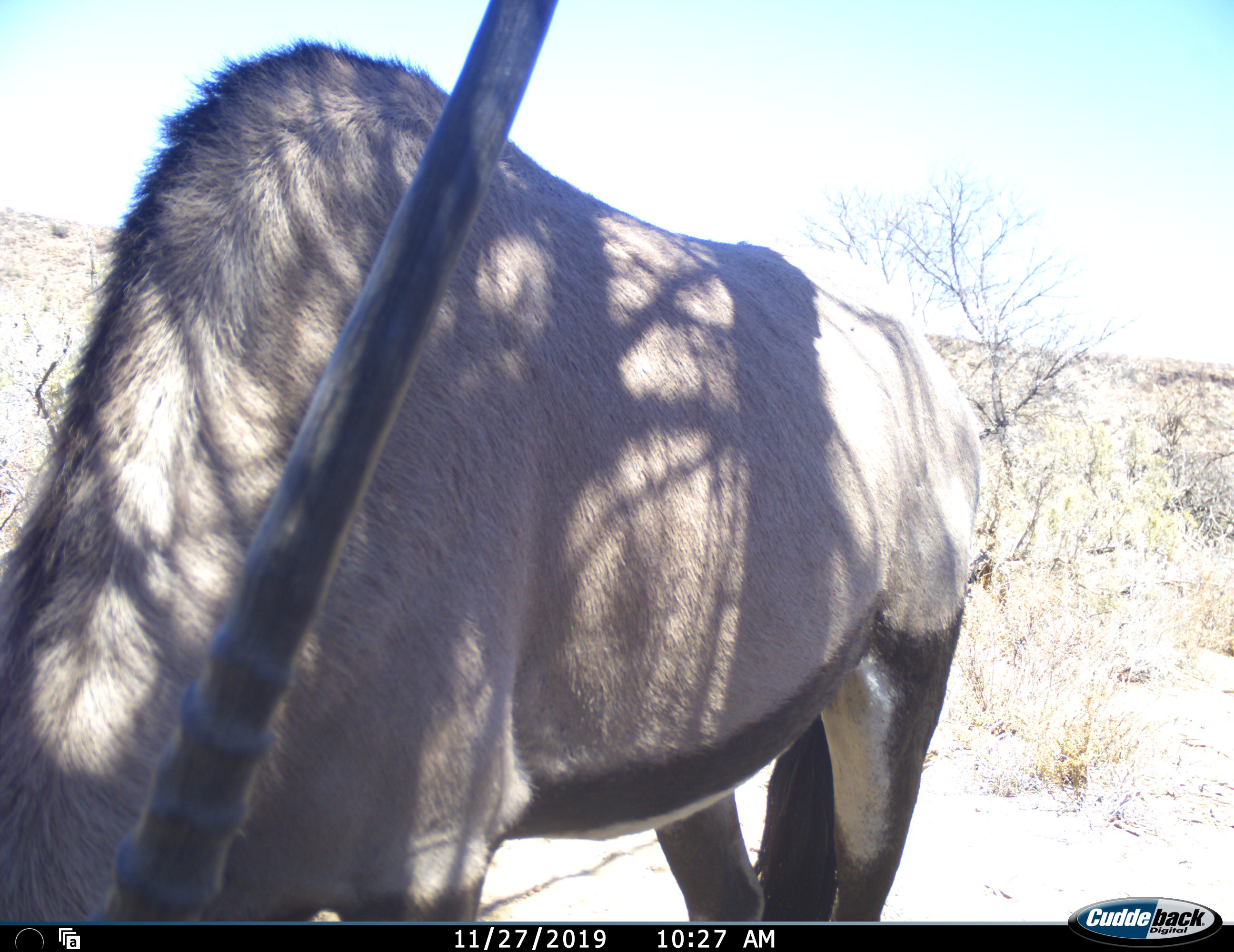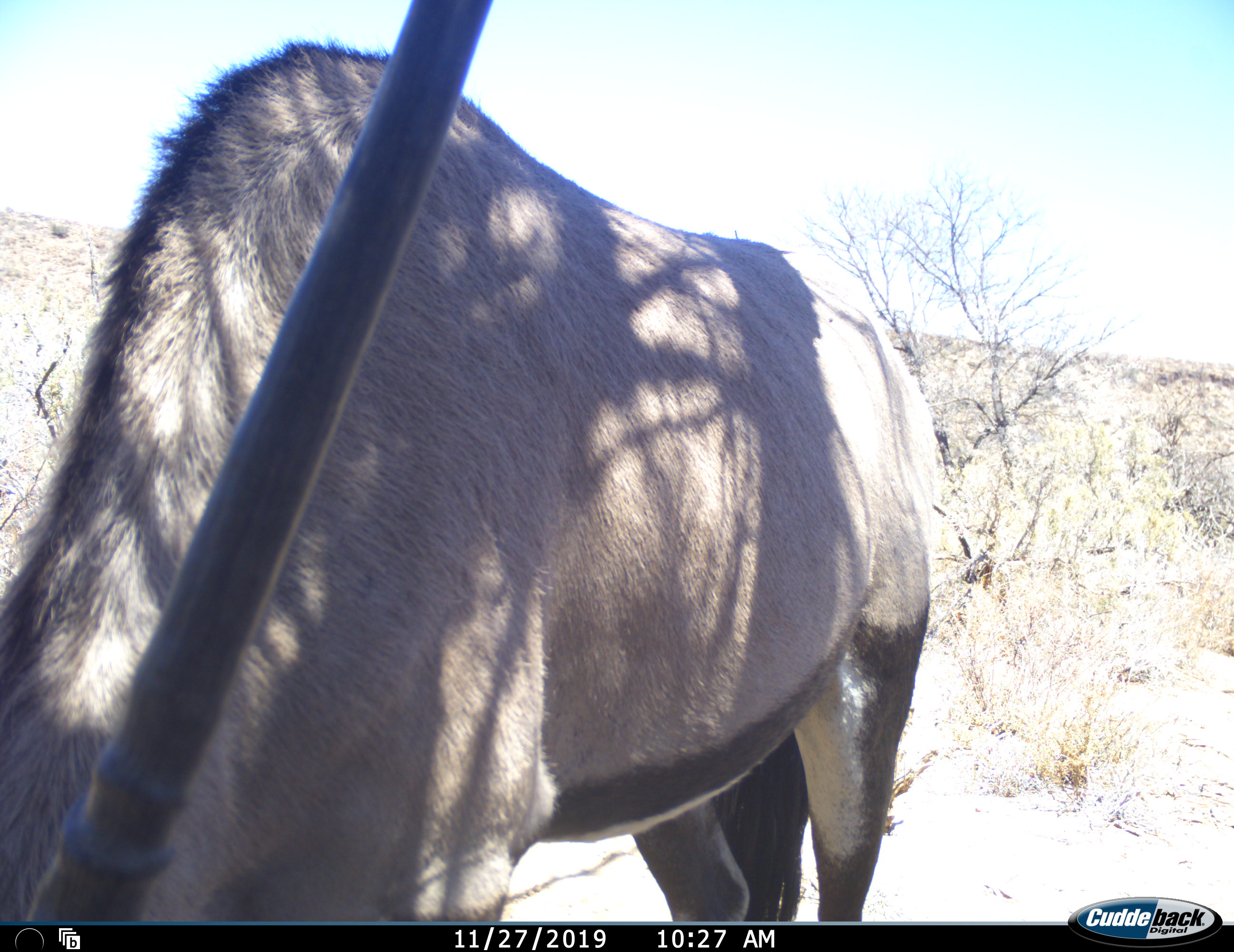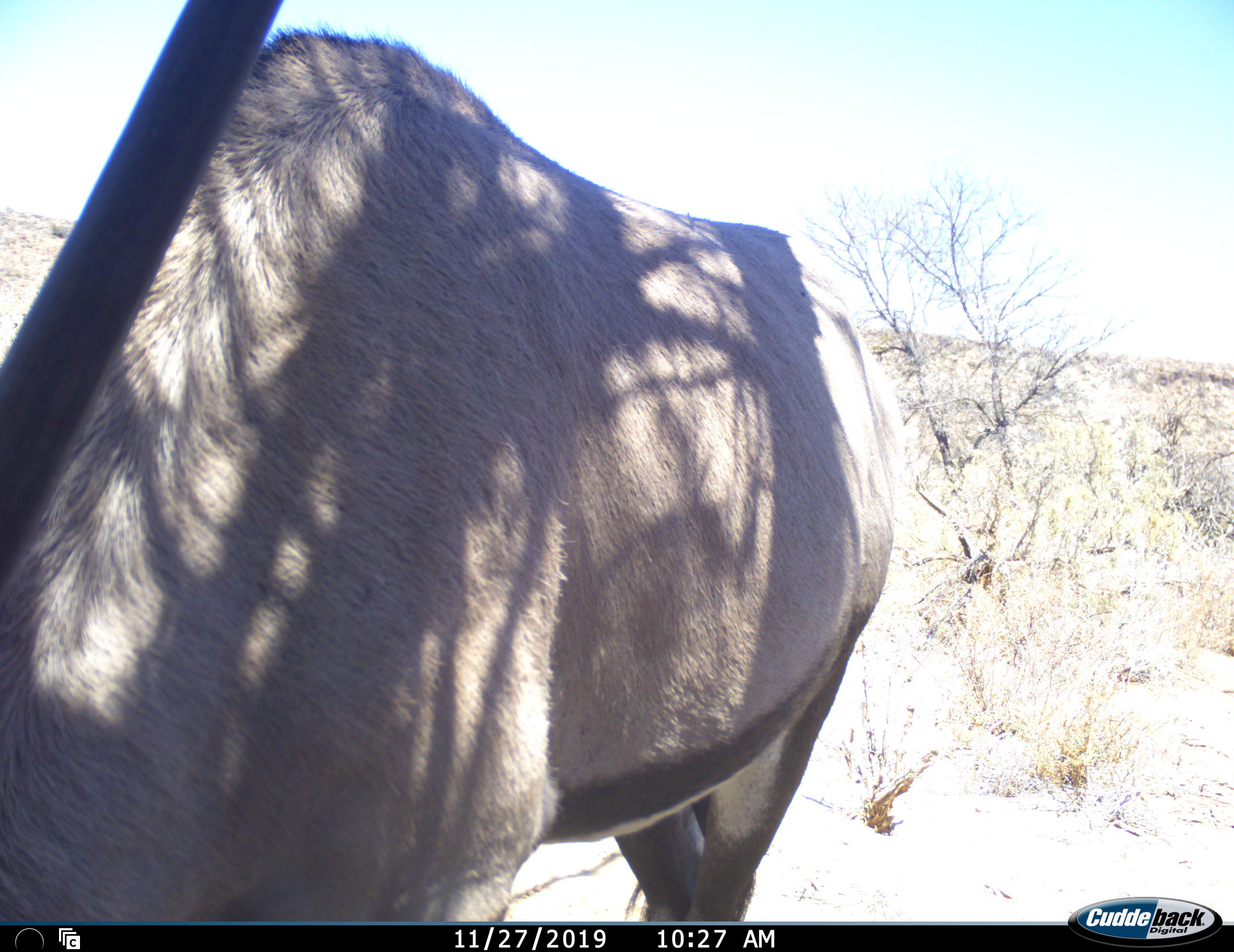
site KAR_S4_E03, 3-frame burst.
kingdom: Animalia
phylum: Chordata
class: Mammalia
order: Artiodactyla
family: Bovidae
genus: Oryx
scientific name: Oryx gazella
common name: gemsbok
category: oryx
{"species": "oryx (gemsbok) (Oryx gazella)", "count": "1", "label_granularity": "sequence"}